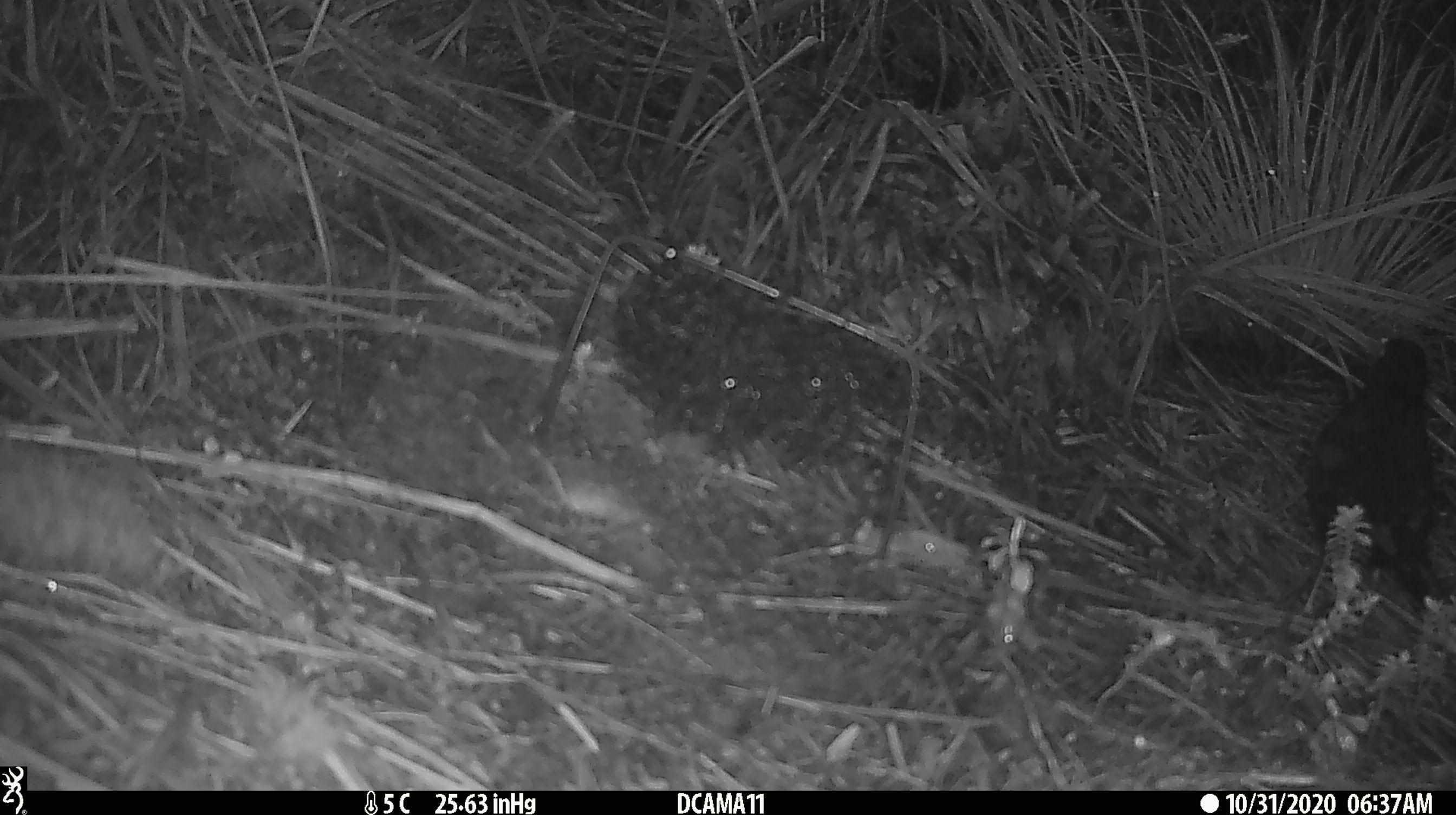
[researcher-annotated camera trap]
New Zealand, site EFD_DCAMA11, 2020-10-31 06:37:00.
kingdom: Animalia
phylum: Chordata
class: Aves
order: Passeriformes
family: Turdidae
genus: Turdus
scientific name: Turdus merula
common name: eurasian blackbird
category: blackbird